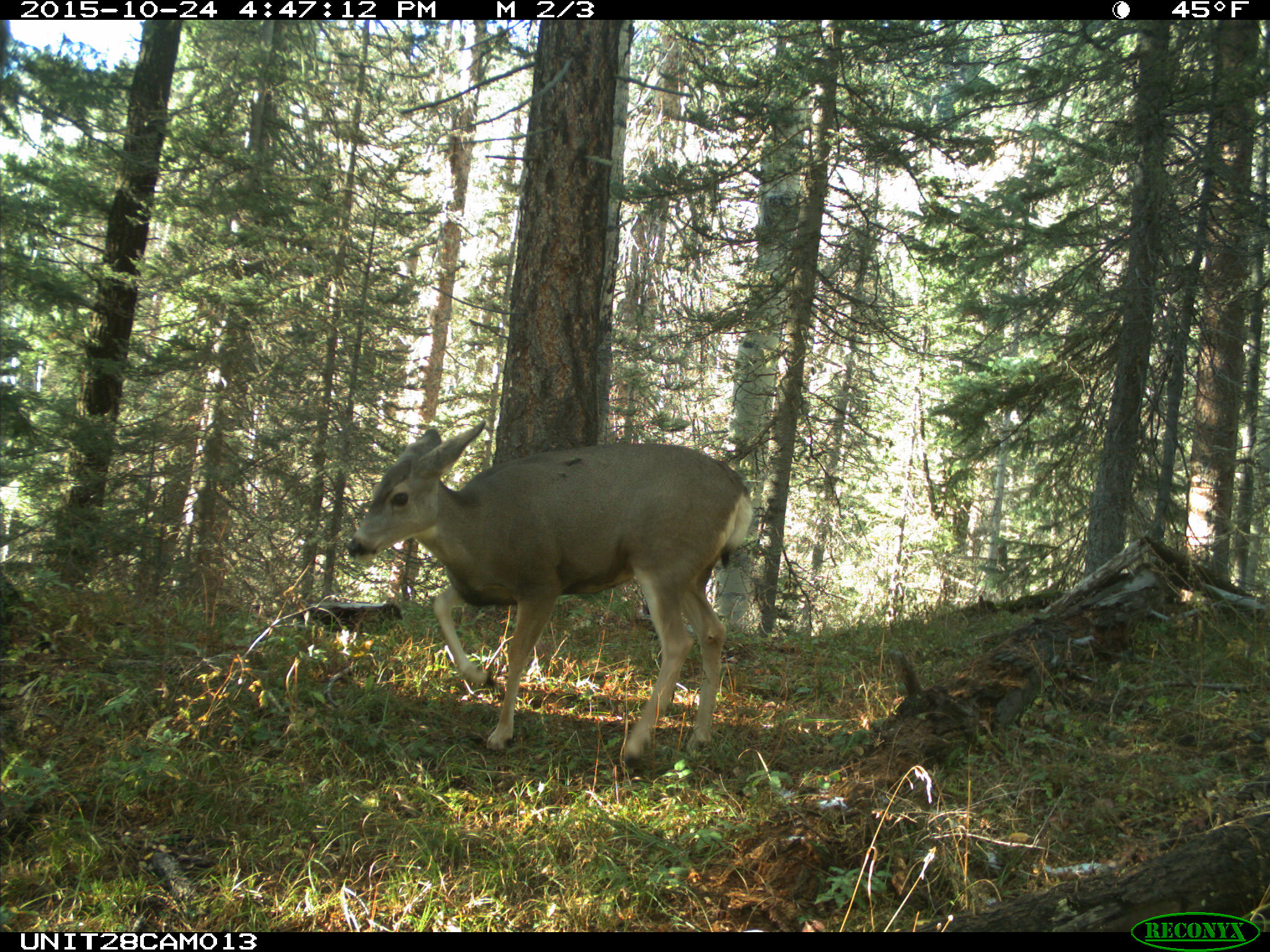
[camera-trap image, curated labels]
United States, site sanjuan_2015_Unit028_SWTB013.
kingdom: Animalia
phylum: Chordata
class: Mammalia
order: Artiodactyla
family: Cervidae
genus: Odocoileus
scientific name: Odocoileus hemionus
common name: mule deer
Odocoileus hemionus (mule deer).